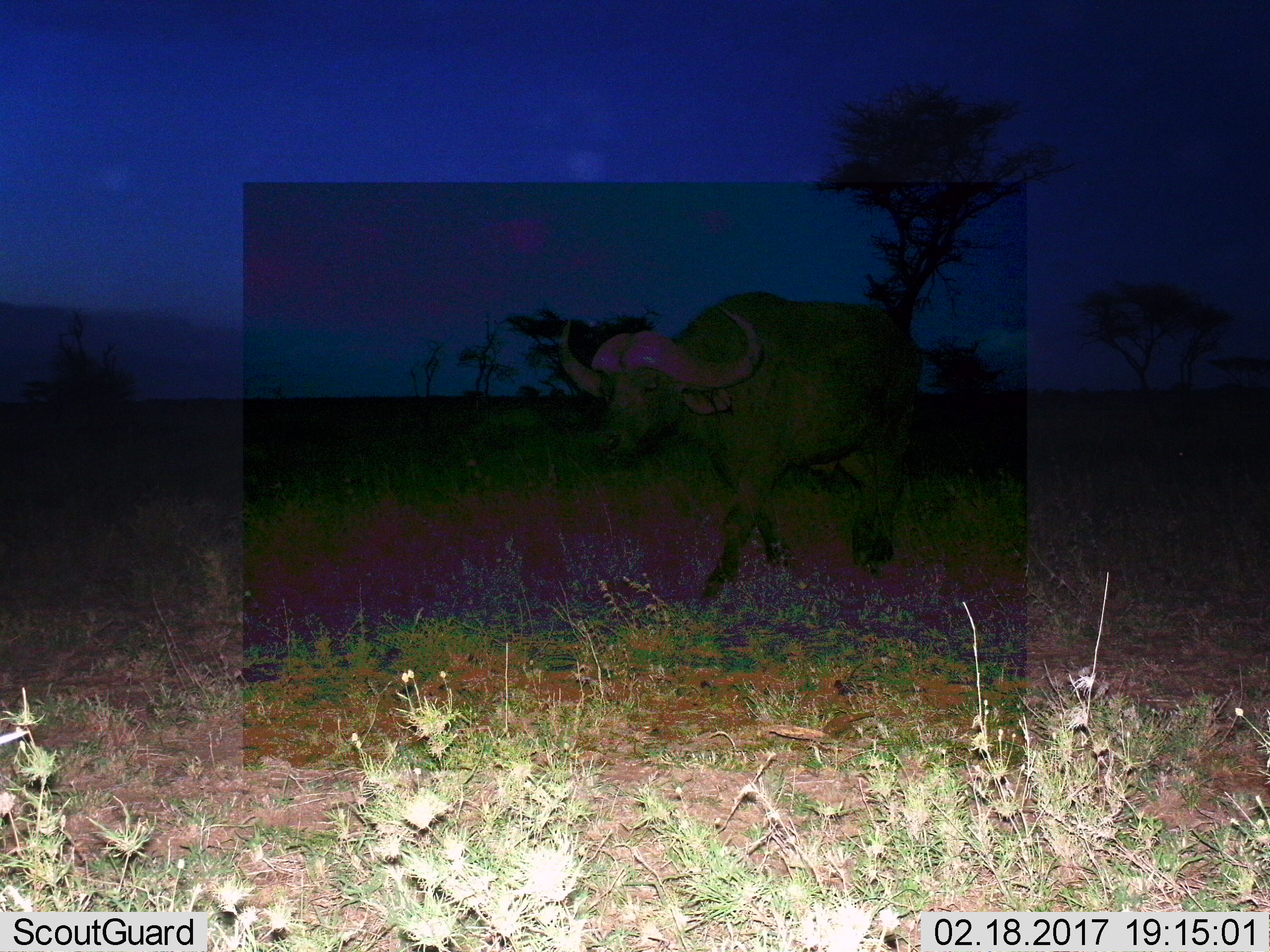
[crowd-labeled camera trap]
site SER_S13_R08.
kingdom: Animalia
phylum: Chordata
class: Mammalia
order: Artiodactyla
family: Bovidae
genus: Syncerus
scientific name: Syncerus caffer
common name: african buffalo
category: buffalo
Buffalo (african buffalo) (Syncerus caffer), count 1. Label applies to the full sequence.